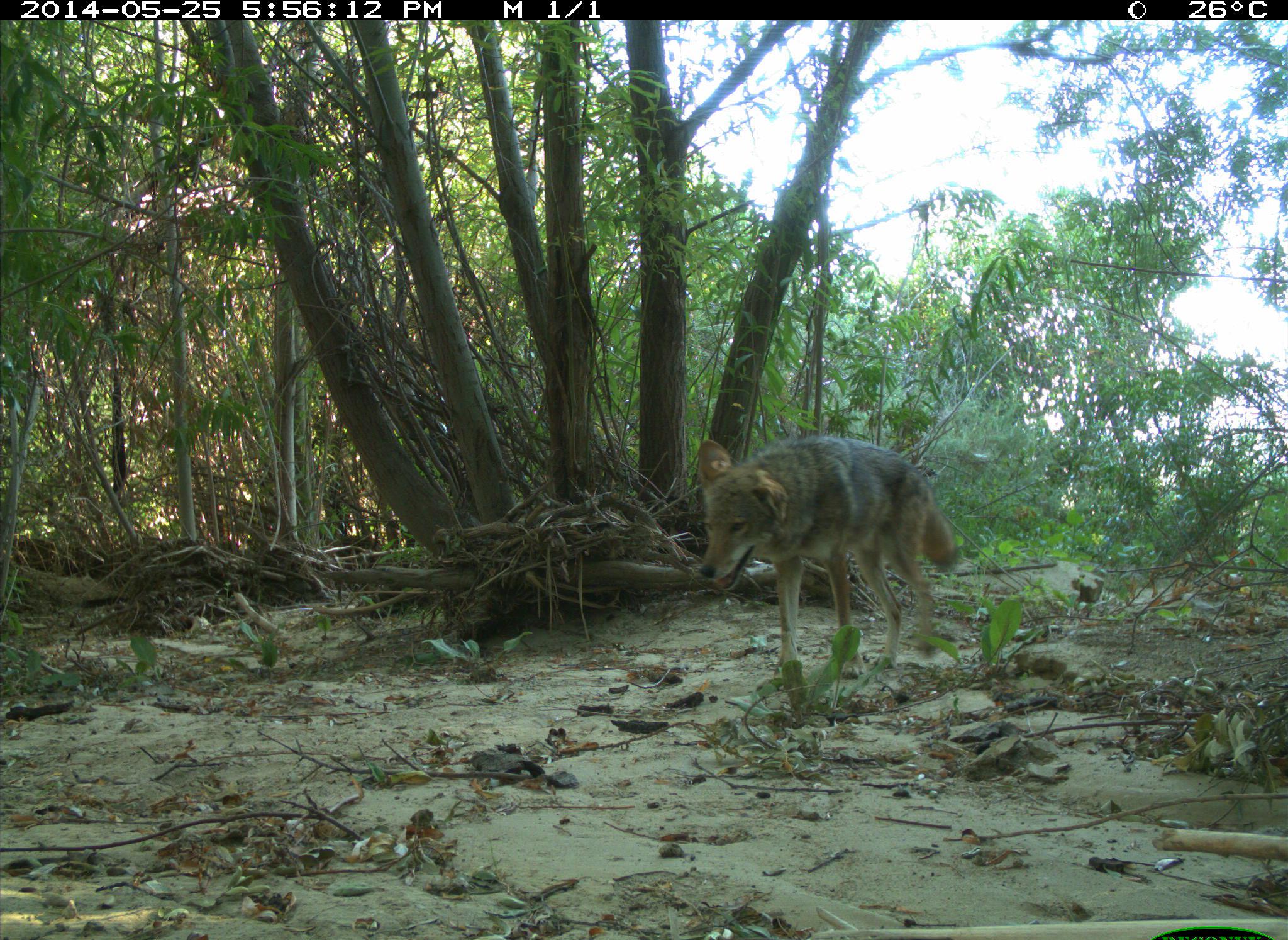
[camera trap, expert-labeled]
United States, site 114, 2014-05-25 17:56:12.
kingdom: Animalia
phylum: Chordata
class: Mammalia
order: Carnivora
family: Canidae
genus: Canis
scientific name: Canis latrans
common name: coyote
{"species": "coyote (Canis latrans)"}